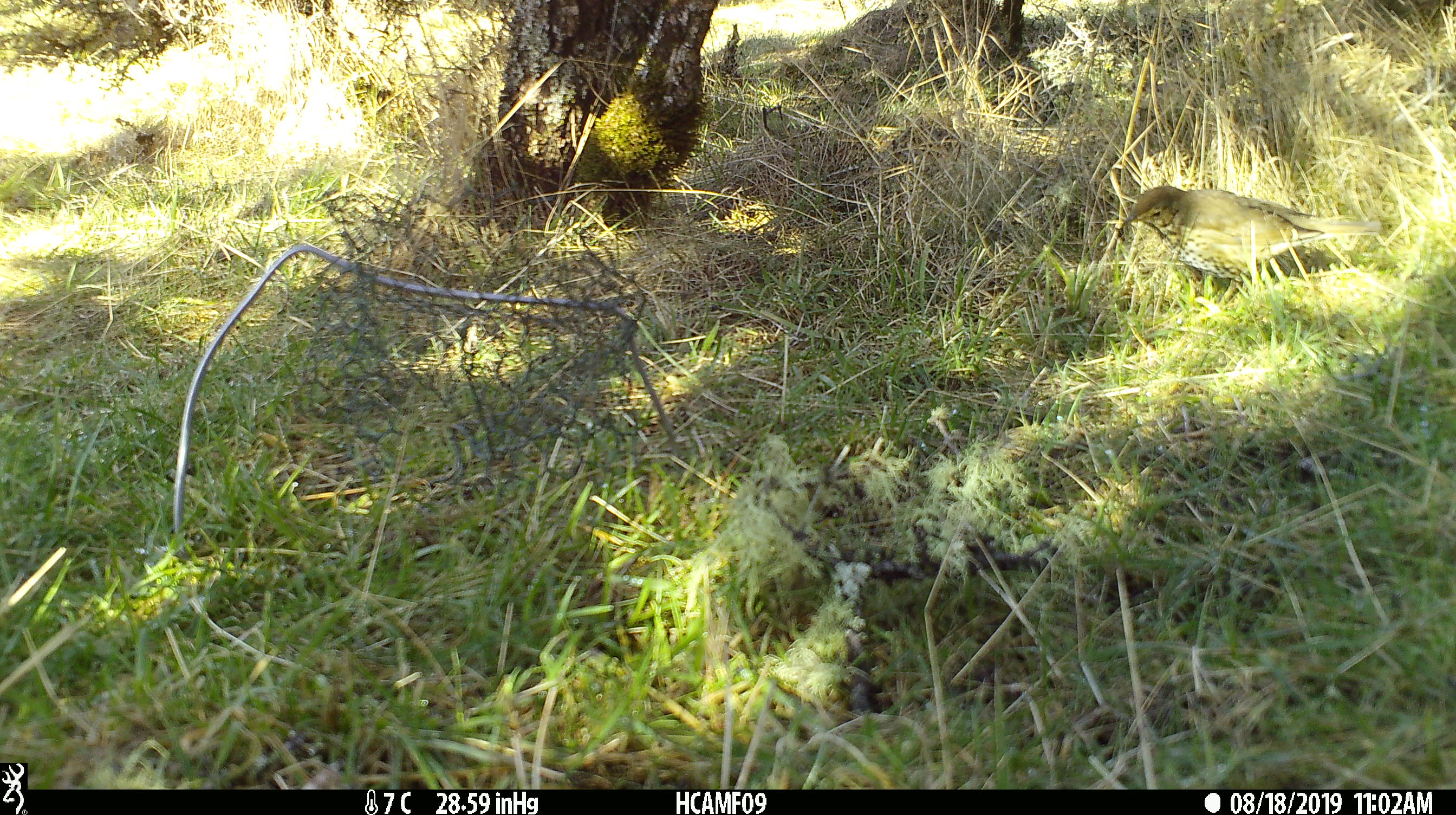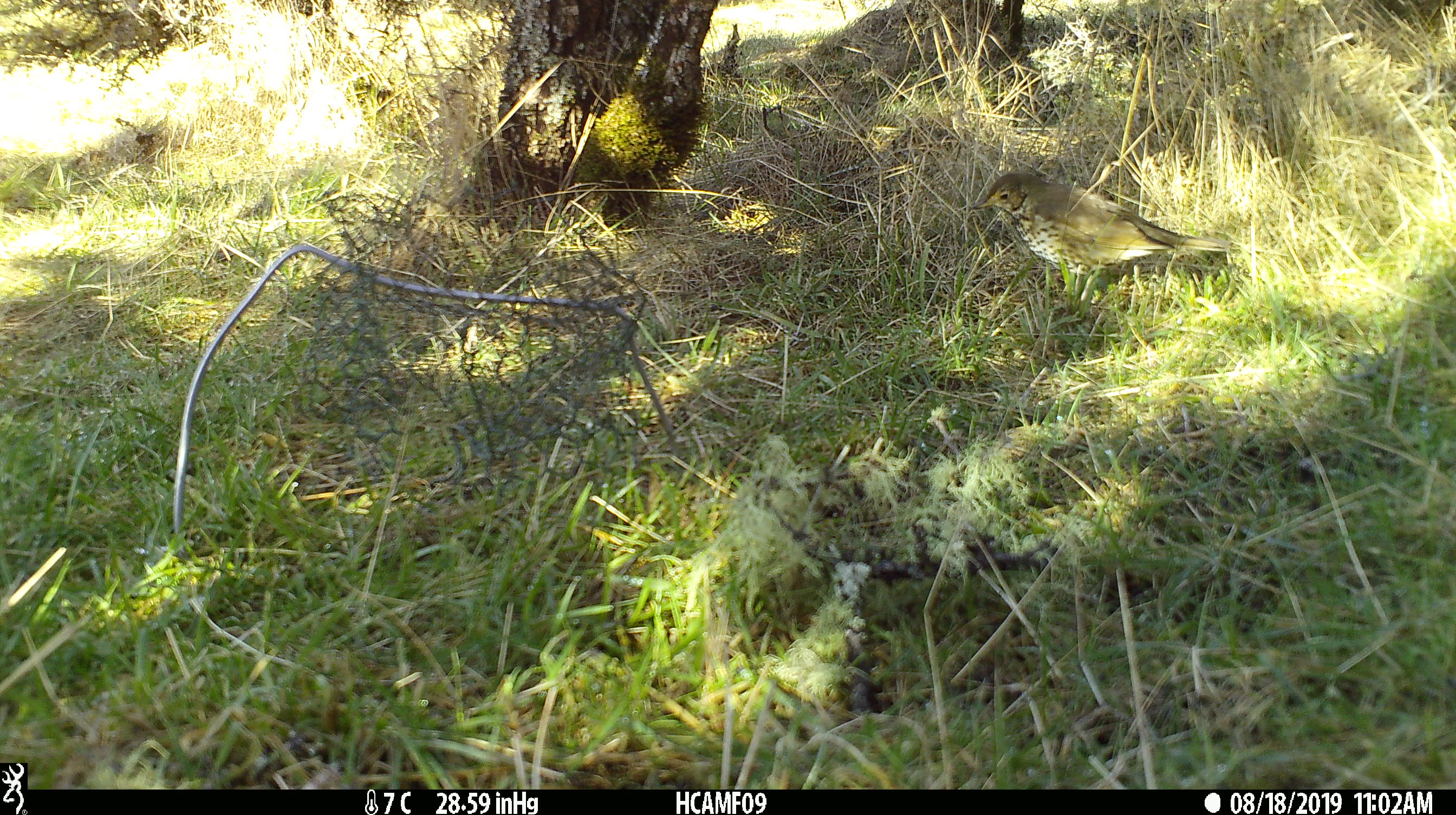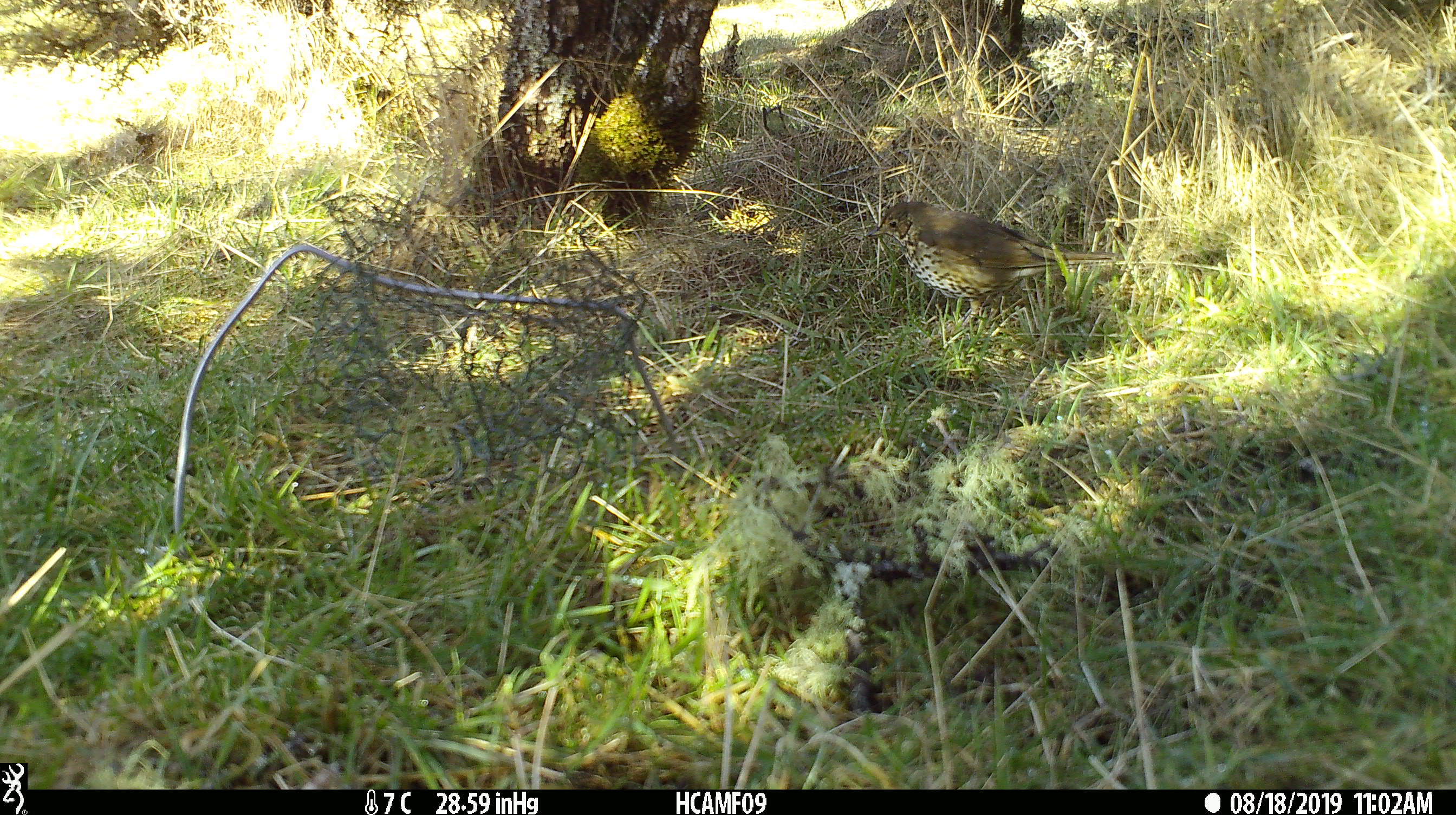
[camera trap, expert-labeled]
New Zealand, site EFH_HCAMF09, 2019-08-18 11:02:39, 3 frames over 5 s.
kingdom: Animalia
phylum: Chordata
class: Aves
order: Passeriformes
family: Turdidae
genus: Turdus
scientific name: Turdus philomelos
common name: song thrush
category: thrush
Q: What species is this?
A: Thrush (song thrush) (Turdus philomelos).